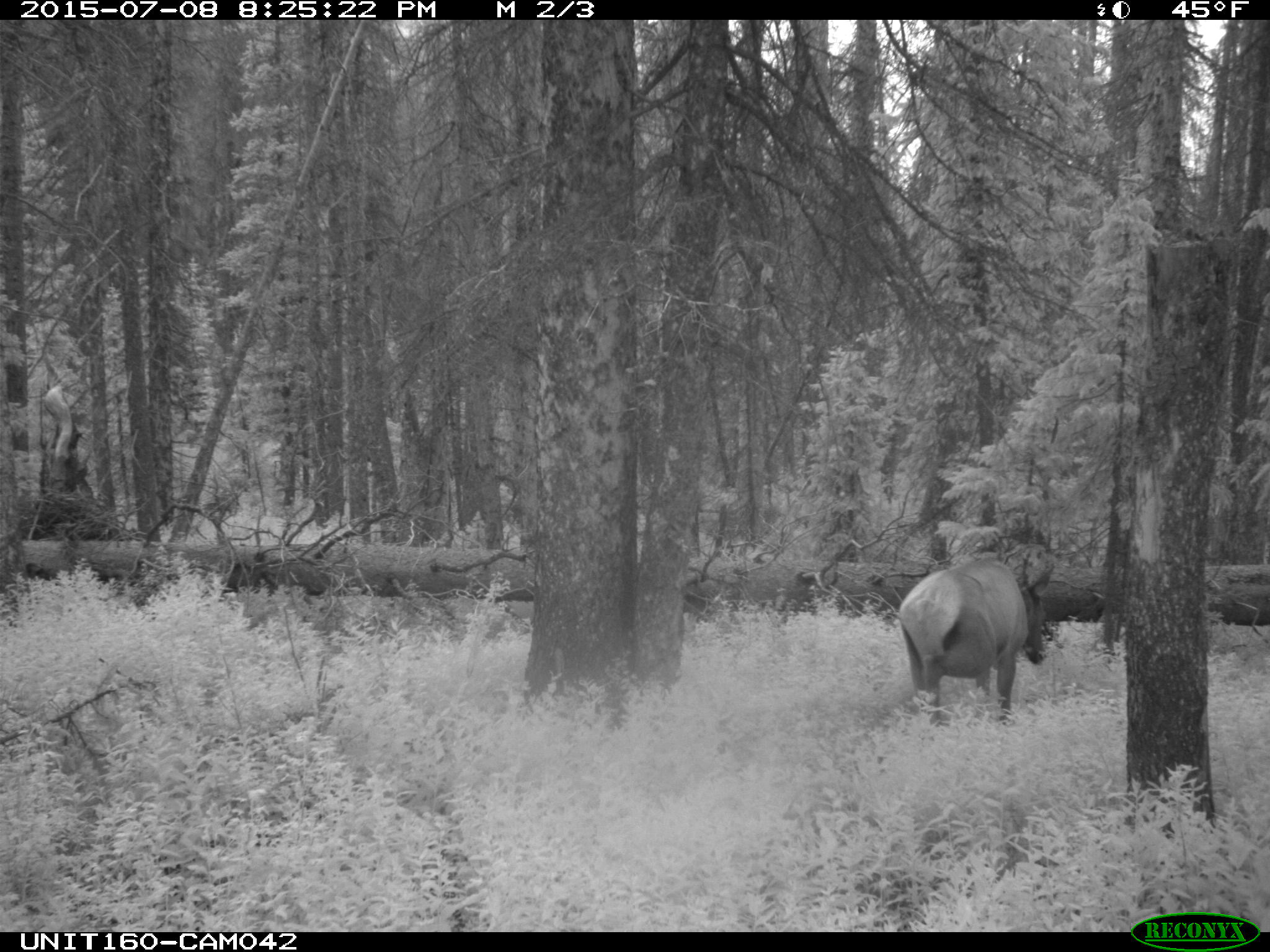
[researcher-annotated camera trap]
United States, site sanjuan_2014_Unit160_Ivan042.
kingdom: Animalia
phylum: Chordata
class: Mammalia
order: Artiodactyla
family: Cervidae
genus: Cervus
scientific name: Cervus elaphus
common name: red deer